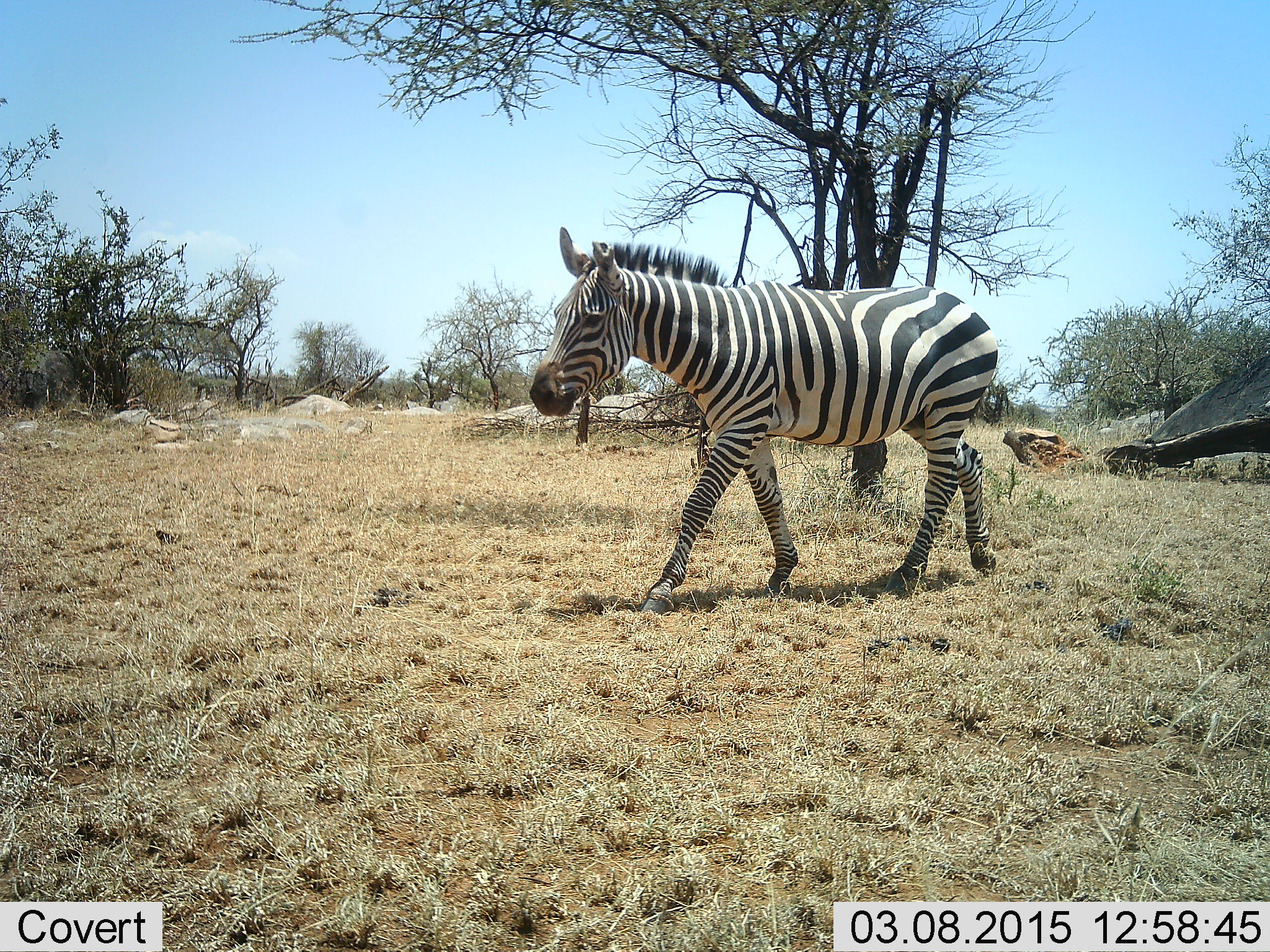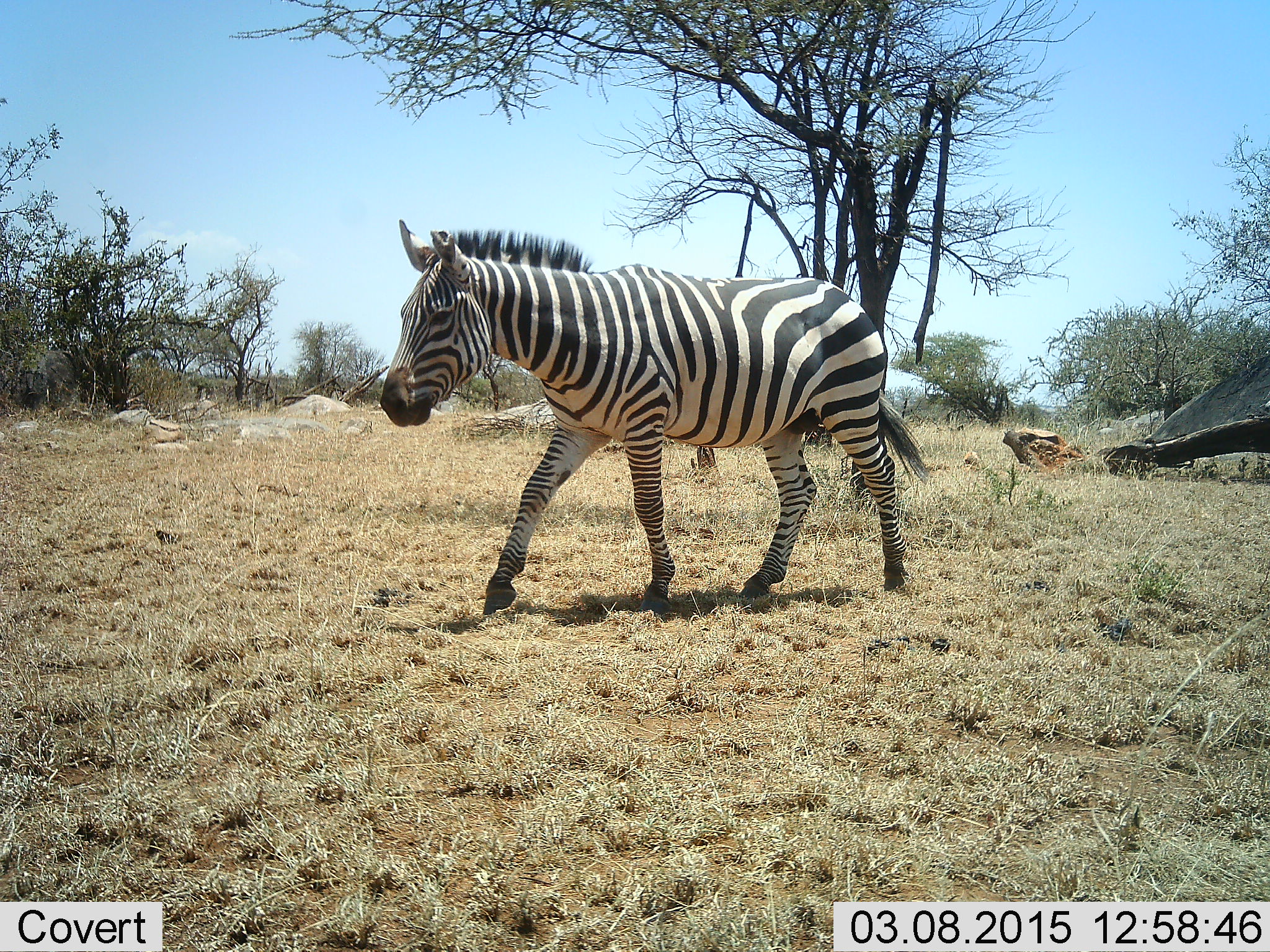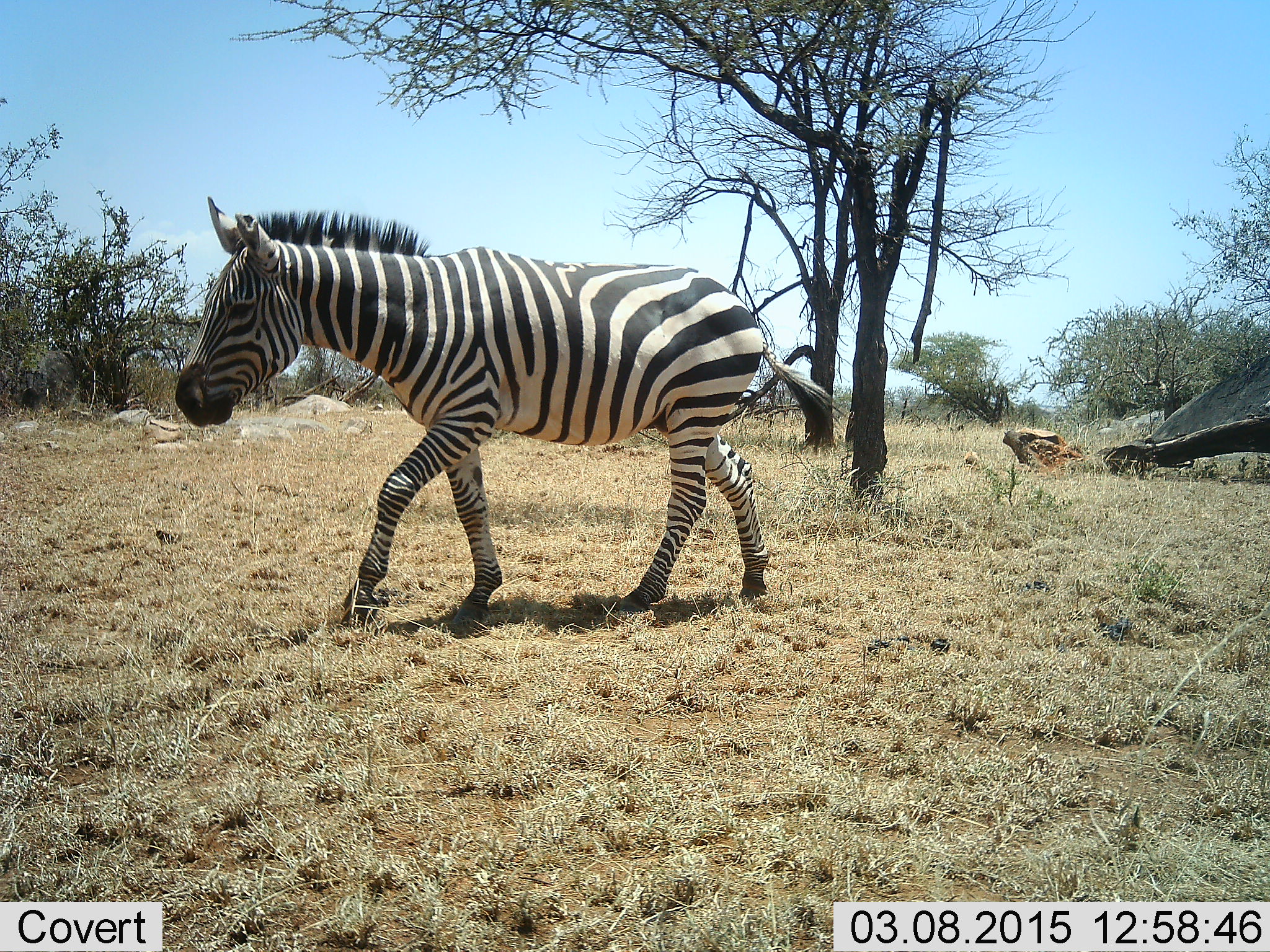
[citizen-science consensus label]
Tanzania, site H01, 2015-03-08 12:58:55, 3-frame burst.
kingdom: Animalia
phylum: Chordata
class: Mammalia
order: Perissodactyla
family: Equidae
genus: Equus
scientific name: Equus quagga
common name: plains zebra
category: zebra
Zebra (plains zebra) (Equus quagga), count 1. Behavior (volunteer vote fractions): standing 0%, resting 0%, moving 90%, interacting 0%. Young present (vote fraction): 0%. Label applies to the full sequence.